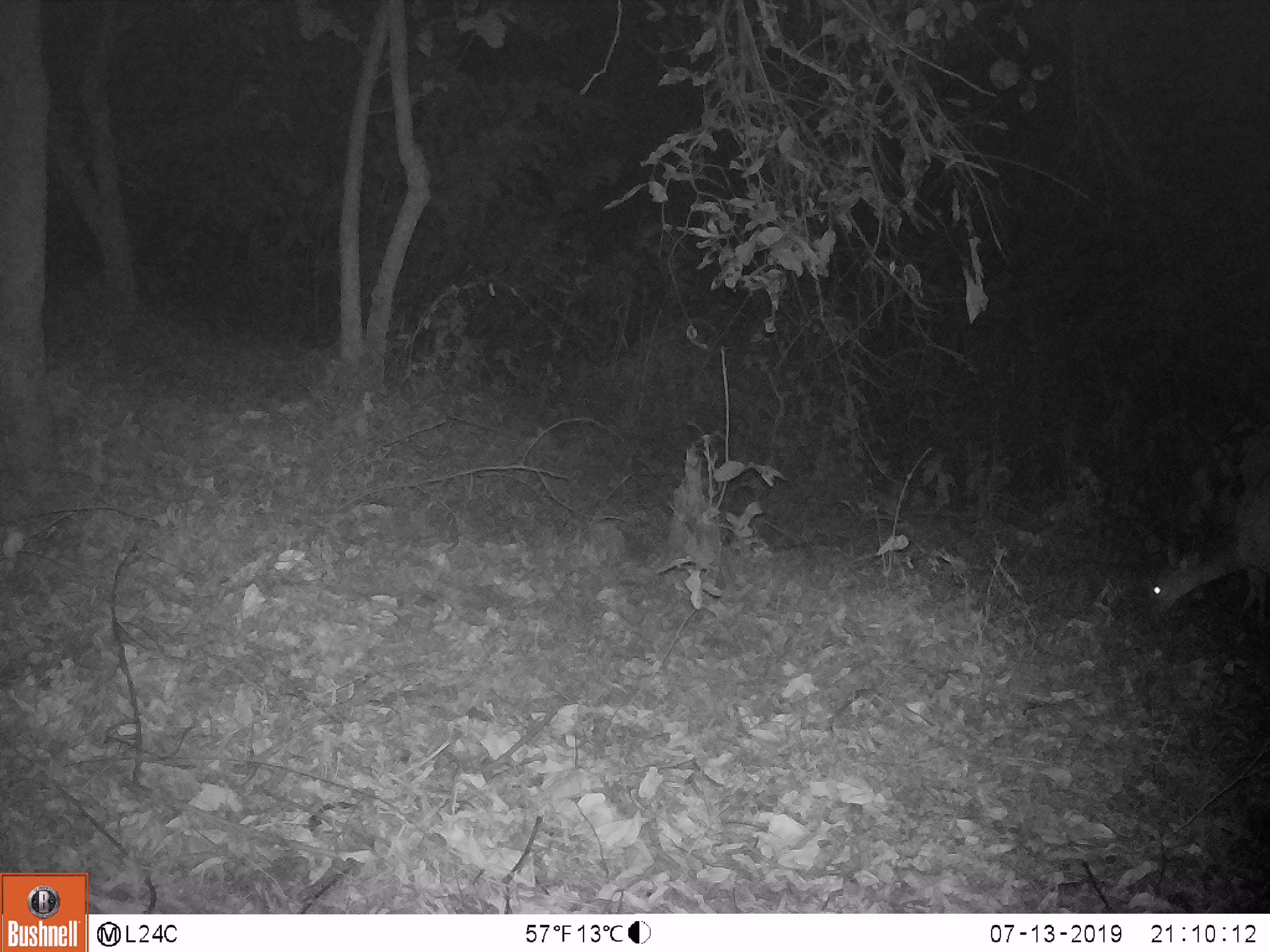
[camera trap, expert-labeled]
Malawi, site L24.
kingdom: Animalia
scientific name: Animalia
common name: other animal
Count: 1.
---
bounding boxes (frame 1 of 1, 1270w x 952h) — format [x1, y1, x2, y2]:
other animal: [1137, 495, 1268, 633]